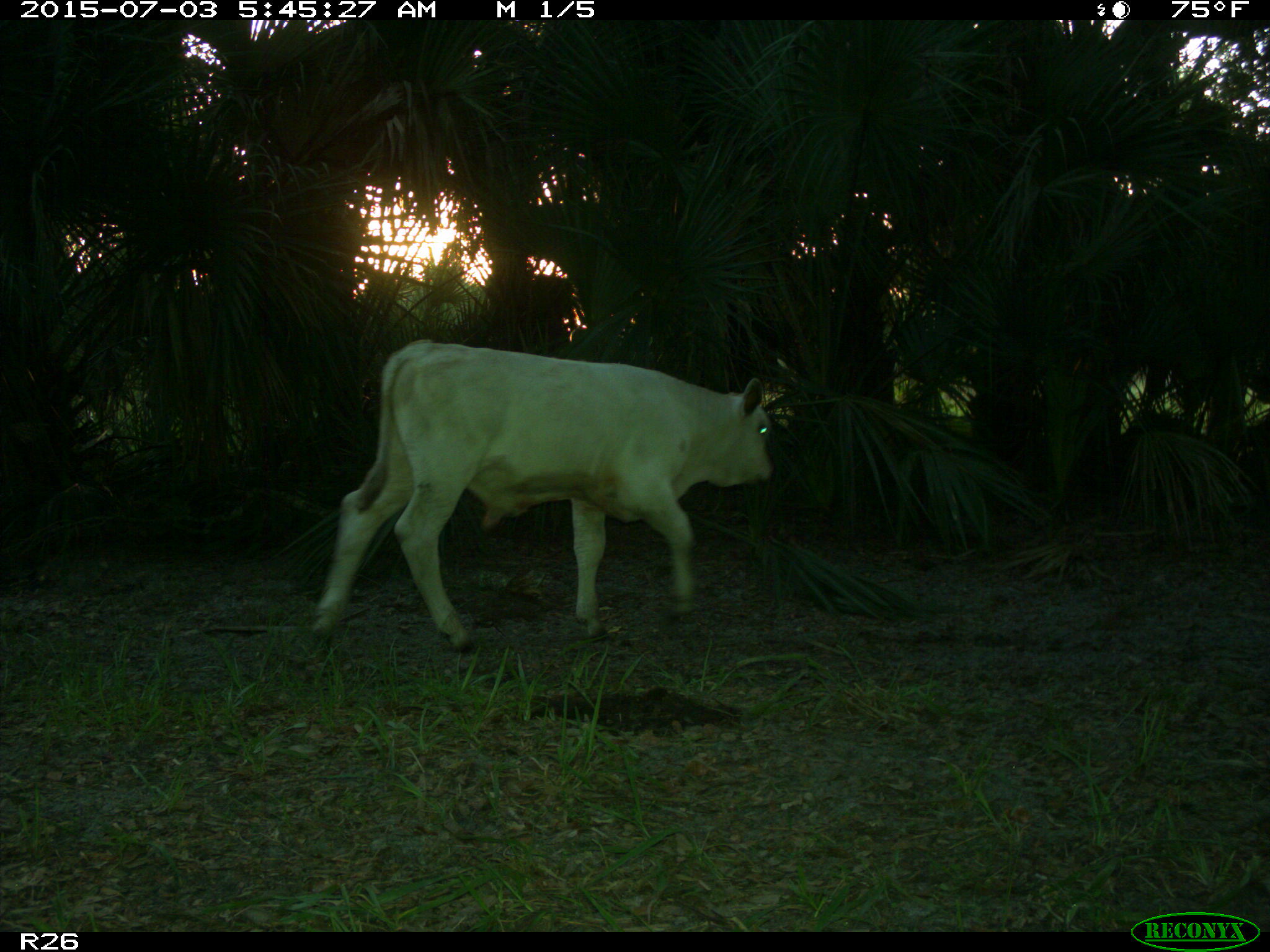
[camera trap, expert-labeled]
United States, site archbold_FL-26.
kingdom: Animalia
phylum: Chordata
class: Mammalia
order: Artiodactyla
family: Bovidae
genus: Bos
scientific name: Bos taurus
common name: domestic cow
Bos taurus (domestic cow).